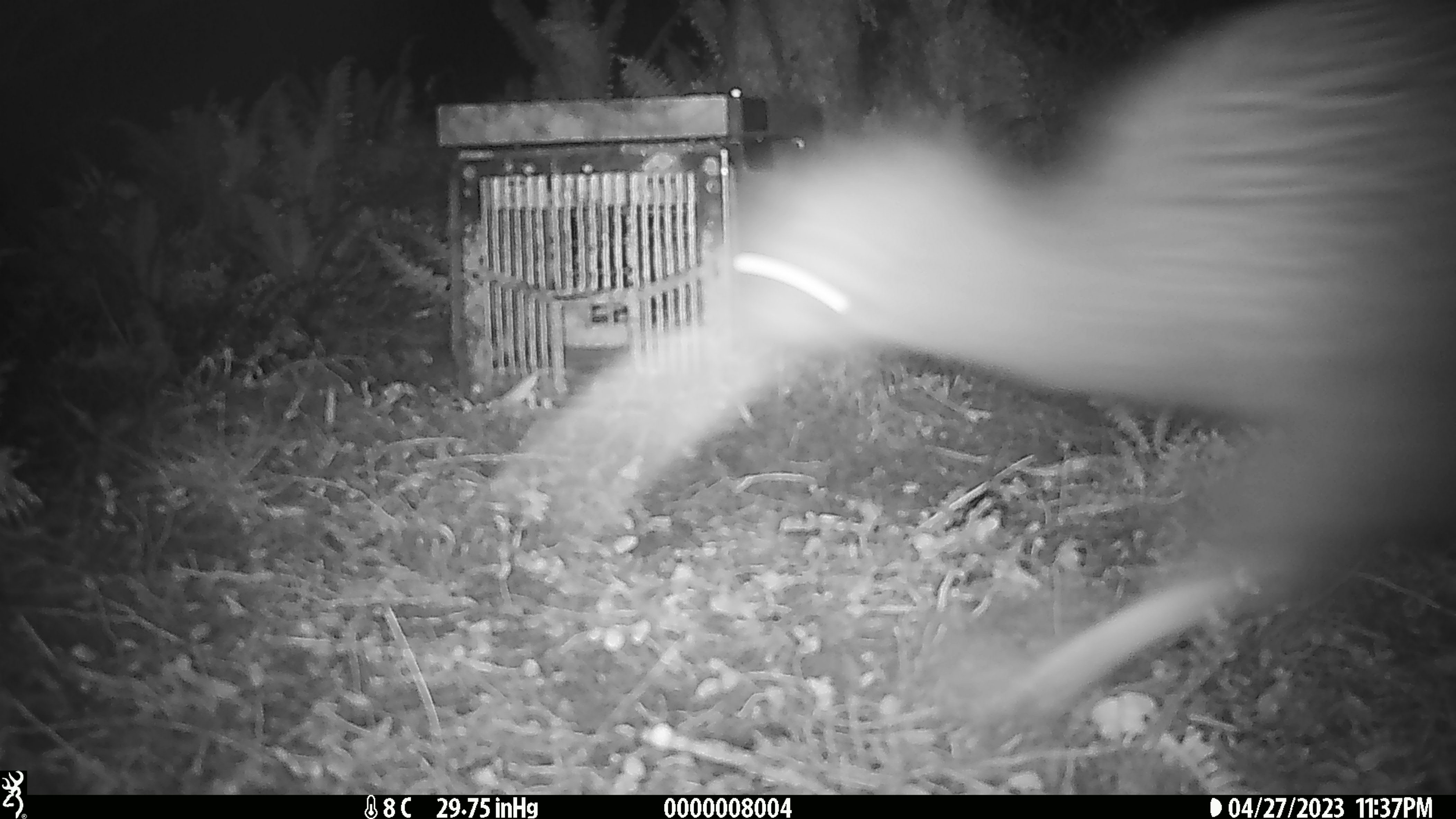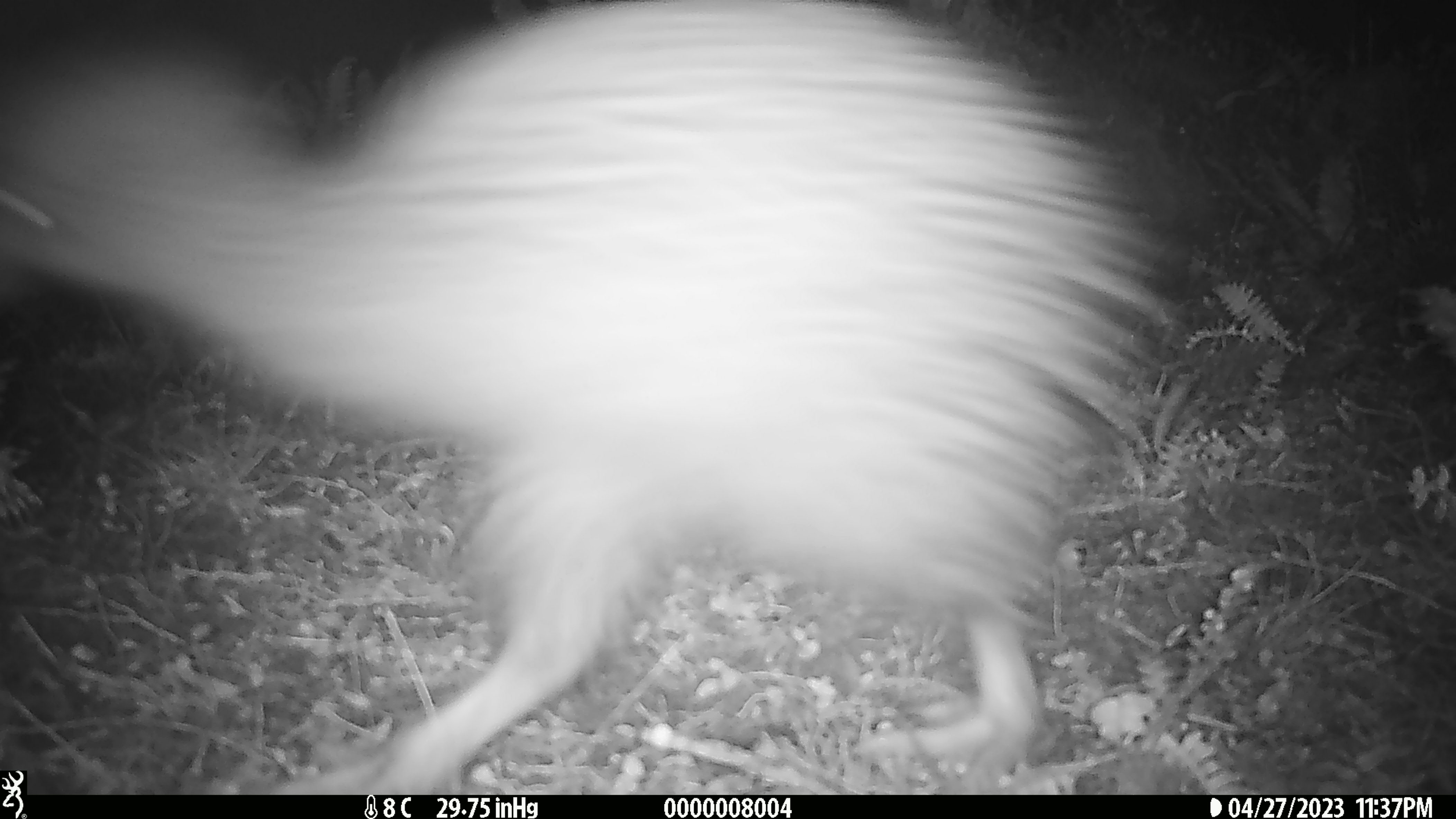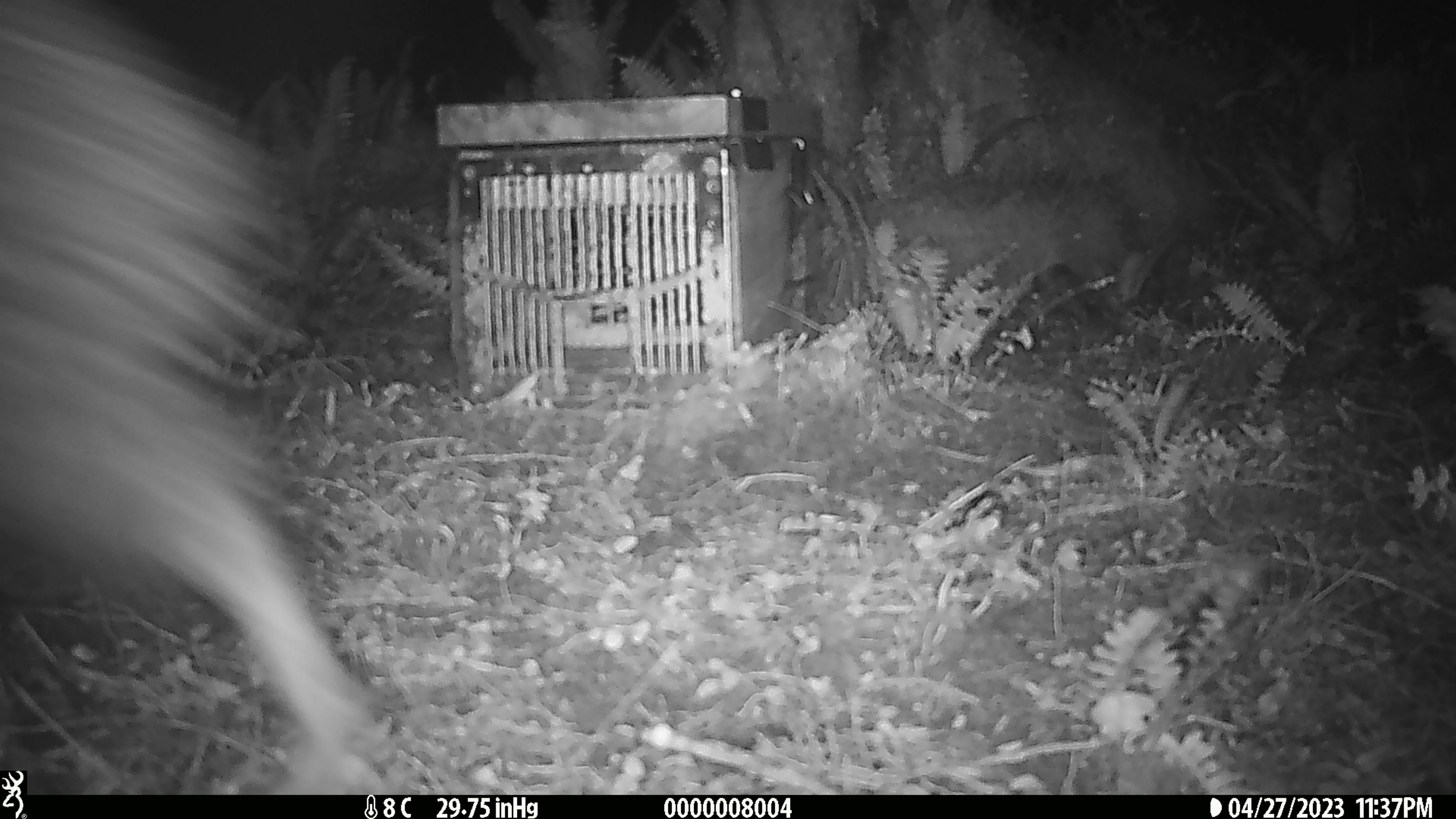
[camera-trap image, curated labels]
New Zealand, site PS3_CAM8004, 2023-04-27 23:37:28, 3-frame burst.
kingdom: Animalia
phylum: Chordata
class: Aves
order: Apterygiformes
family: Apterygidae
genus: Apteryx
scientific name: Apteryx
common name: kiwi